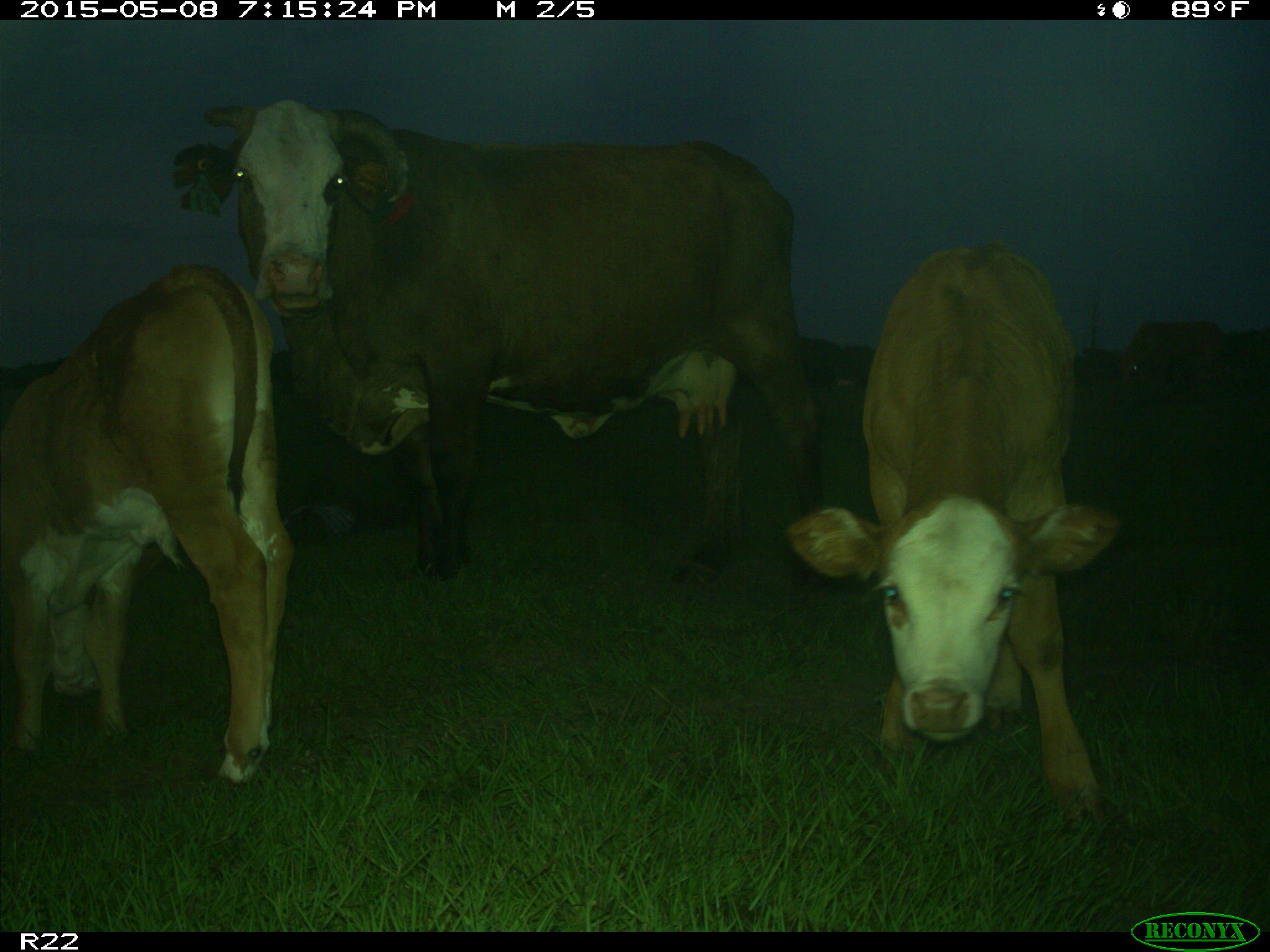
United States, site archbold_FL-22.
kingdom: Animalia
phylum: Chordata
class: Mammalia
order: Artiodactyla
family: Bovidae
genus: Bos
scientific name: Bos taurus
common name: domestic cow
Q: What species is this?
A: Bos taurus (domestic cow).